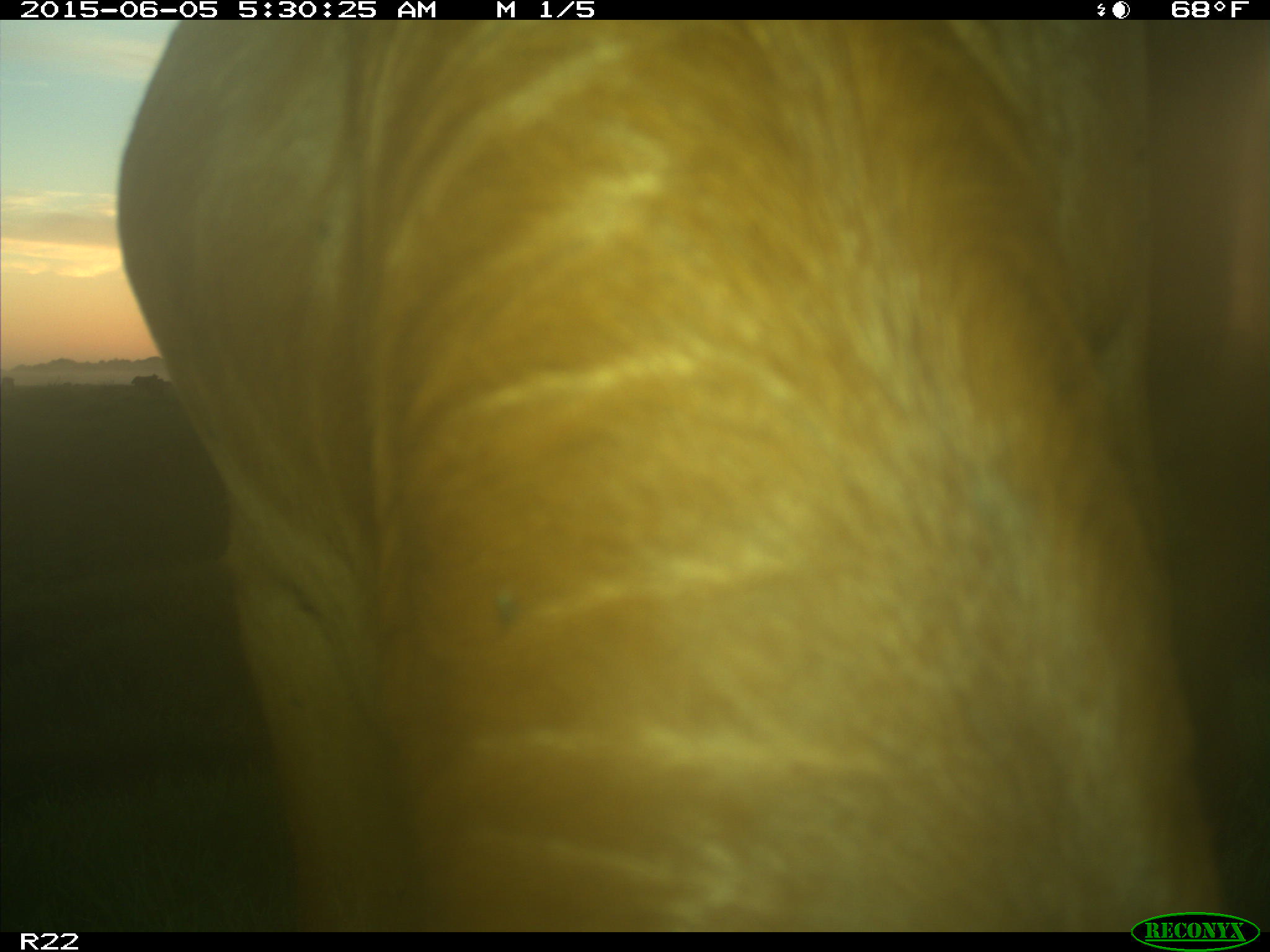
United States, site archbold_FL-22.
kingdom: Animalia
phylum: Chordata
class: Mammalia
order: Artiodactyla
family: Bovidae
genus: Bos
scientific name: Bos taurus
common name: domestic cow